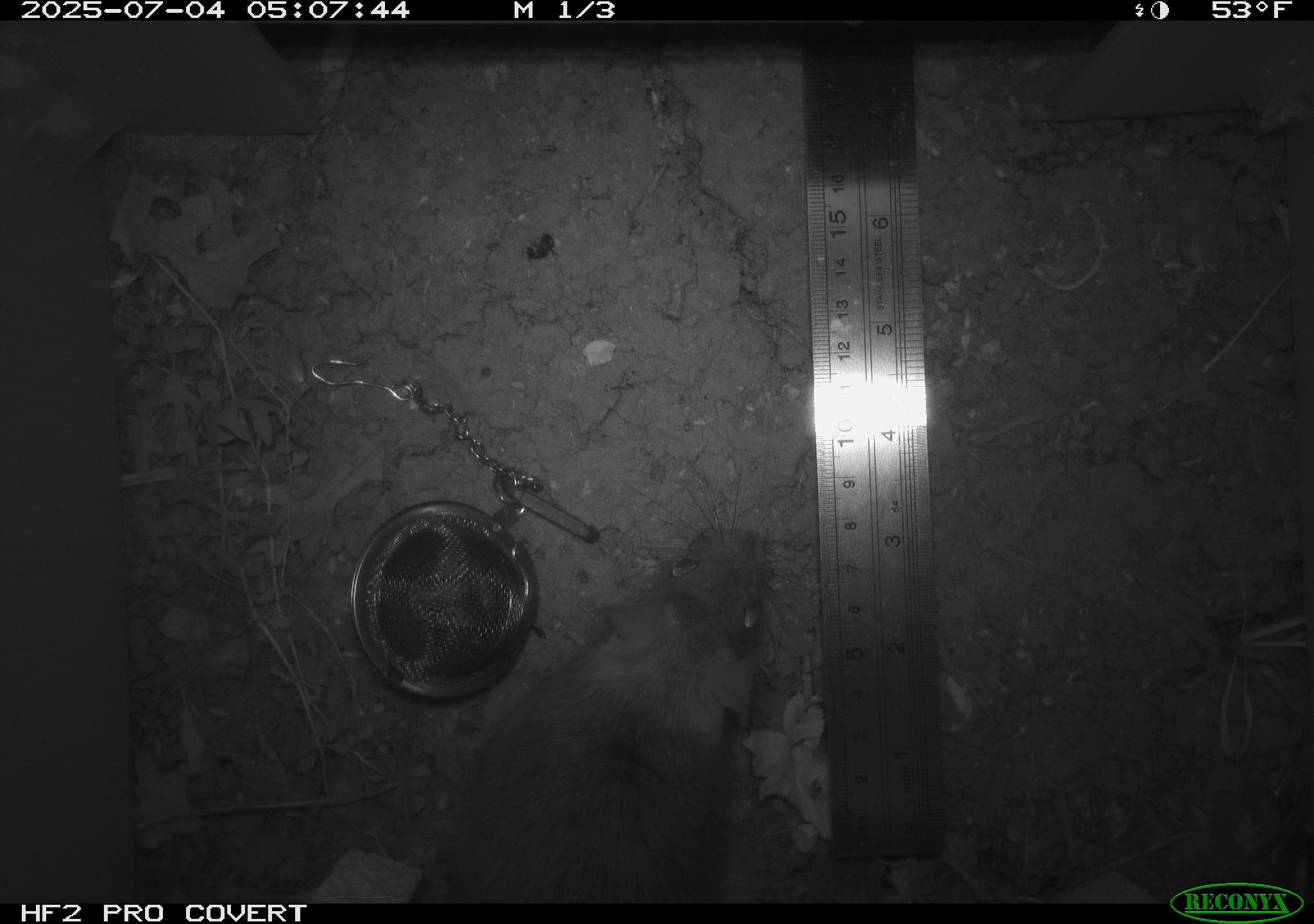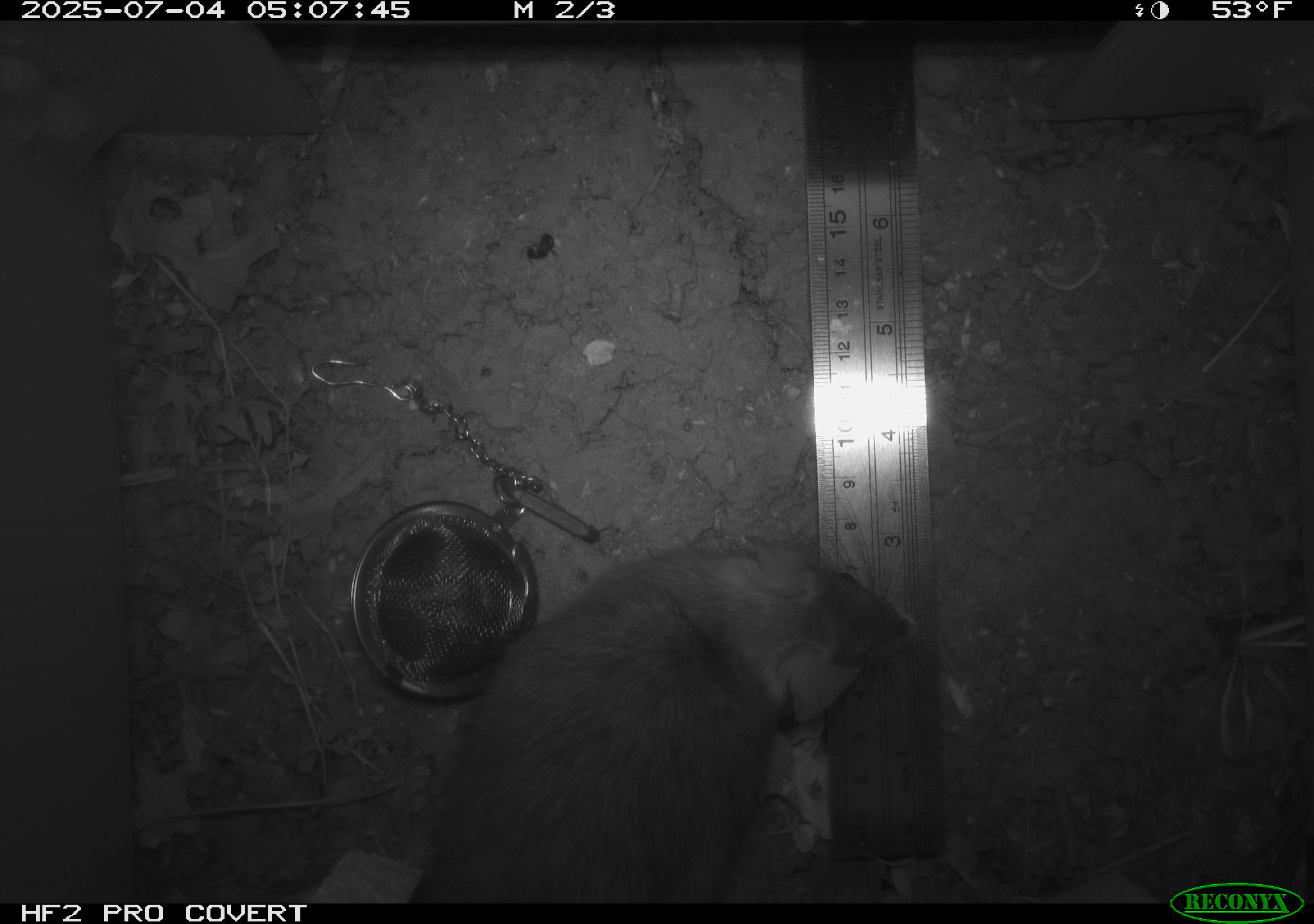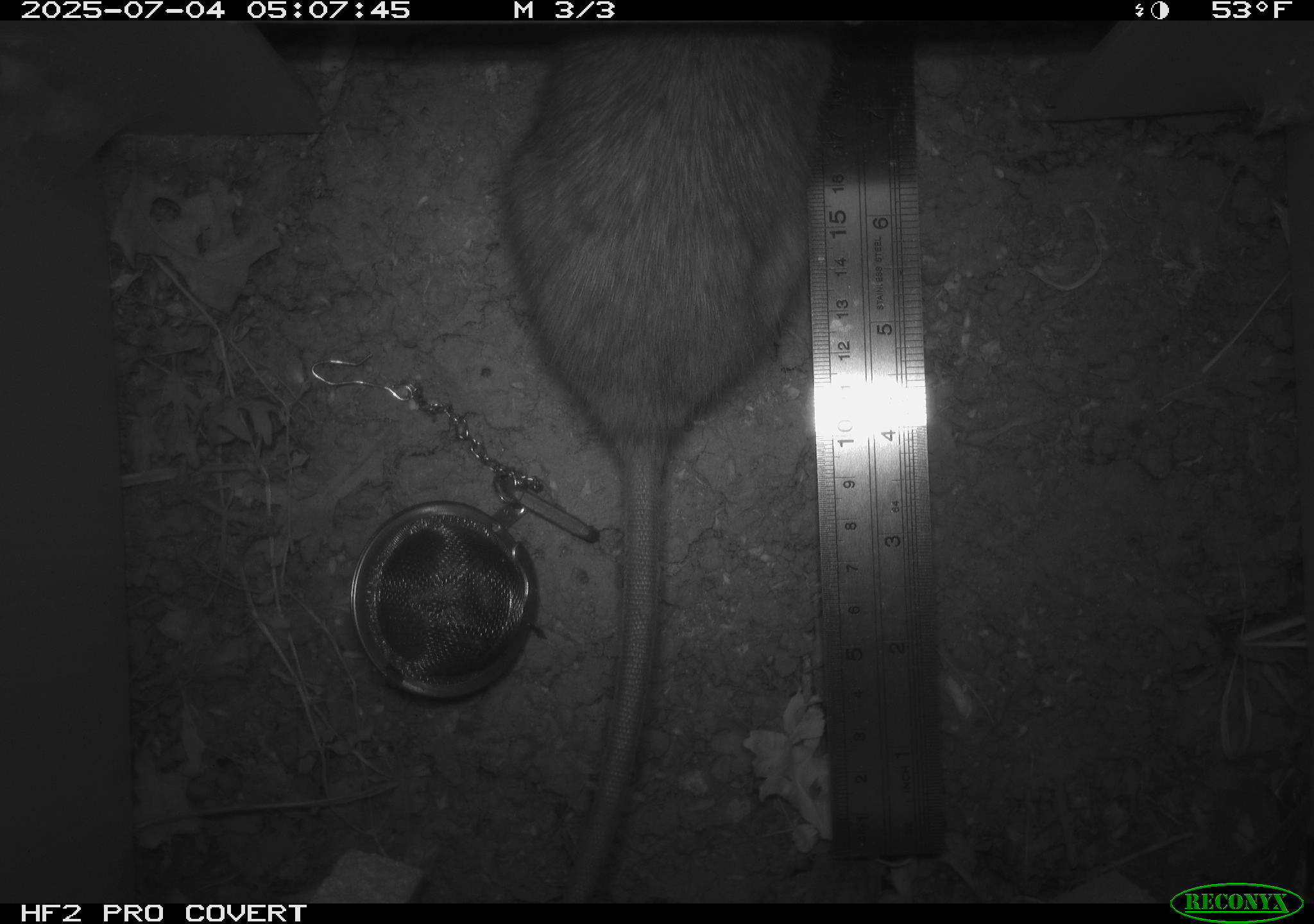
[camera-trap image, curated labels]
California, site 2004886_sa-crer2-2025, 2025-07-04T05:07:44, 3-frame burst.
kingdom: Animalia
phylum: Chordata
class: Mammalia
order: Rodentia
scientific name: Rodentia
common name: rodent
Rodent (Rodentia).